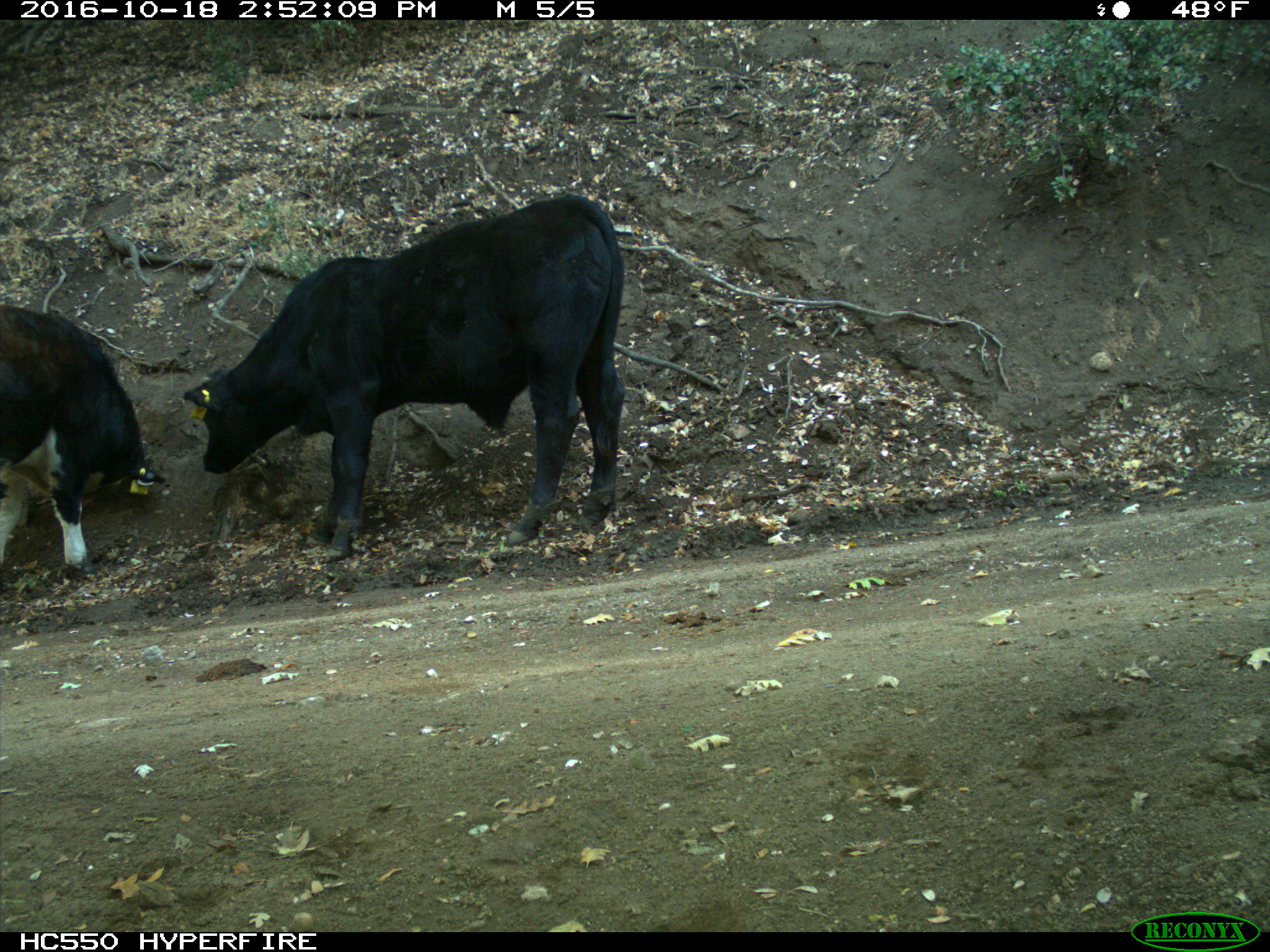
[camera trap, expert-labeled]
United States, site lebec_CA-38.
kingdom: Animalia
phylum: Chordata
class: Mammalia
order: Artiodactyla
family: Bovidae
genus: Bos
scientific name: Bos taurus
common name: domestic cow